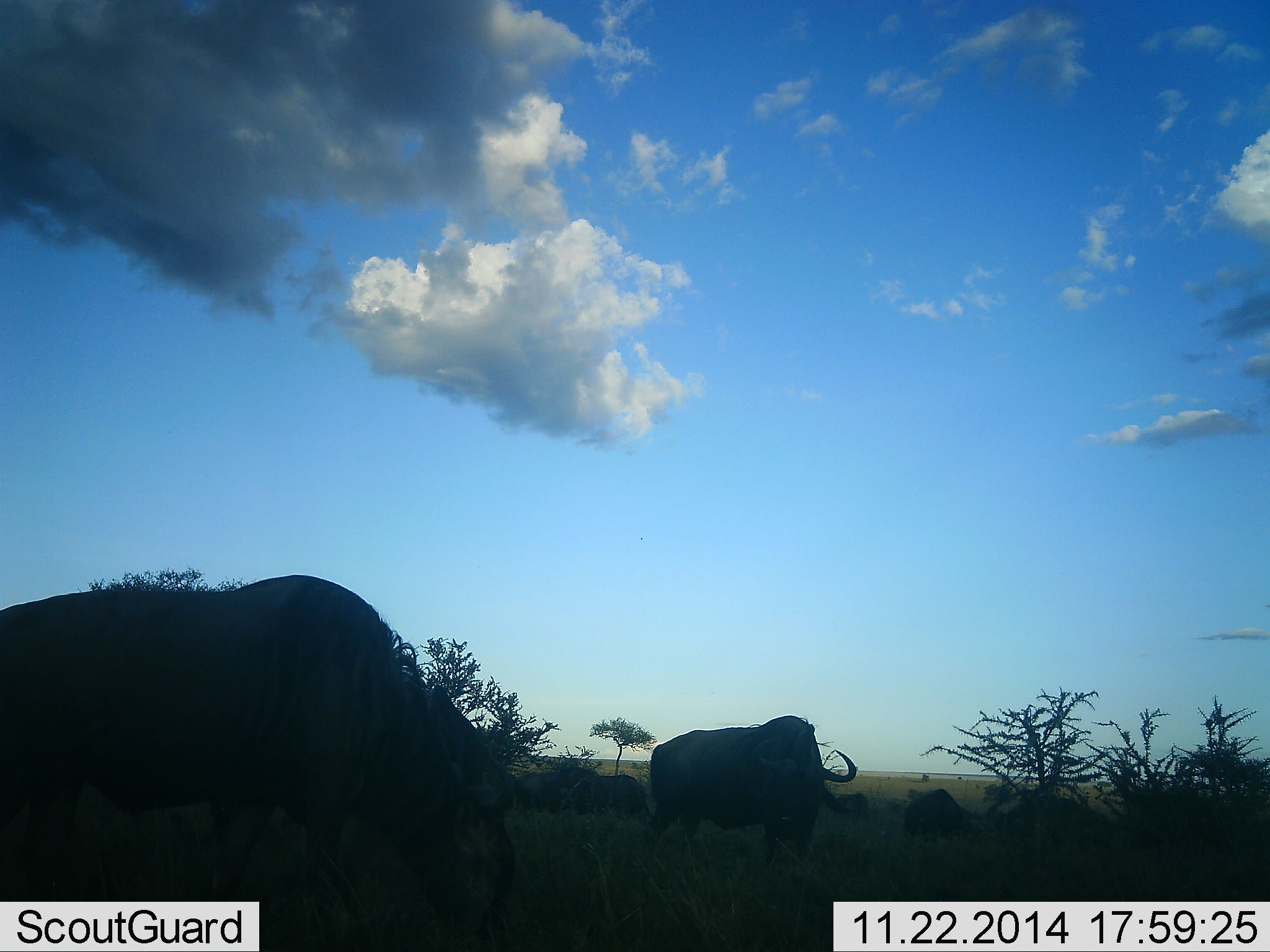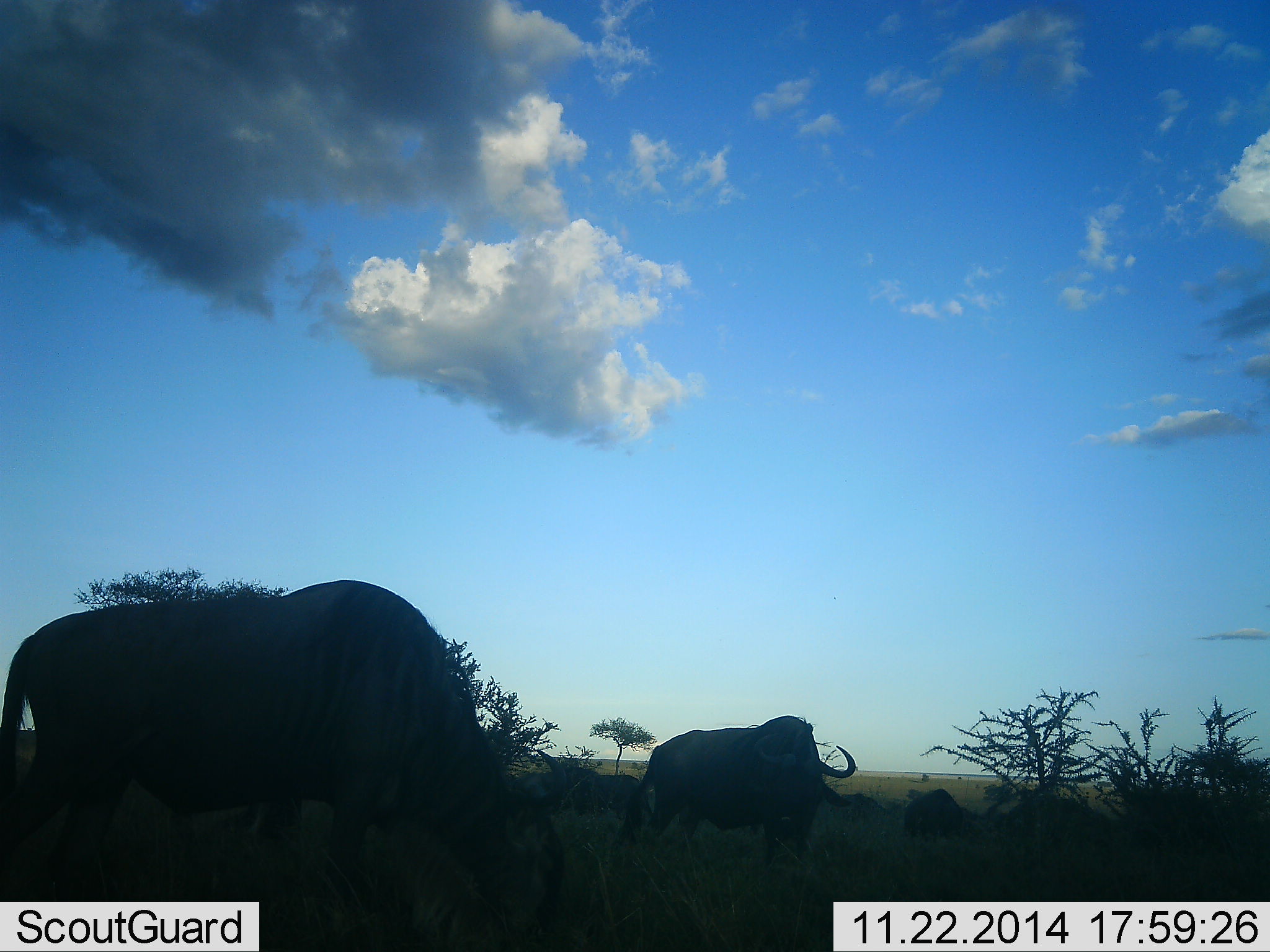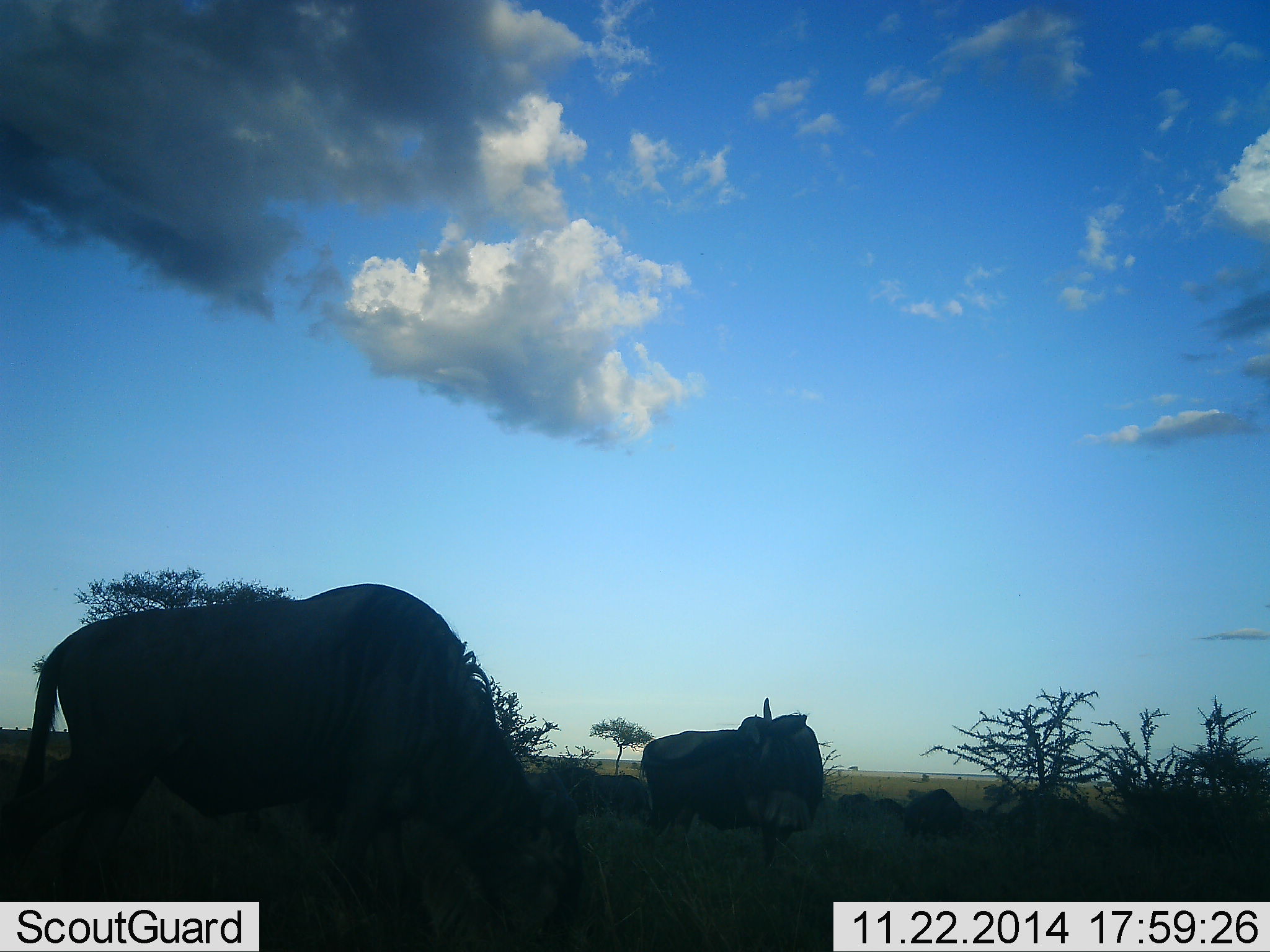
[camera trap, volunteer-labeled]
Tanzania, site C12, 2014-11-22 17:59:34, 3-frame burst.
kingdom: Animalia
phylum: Chordata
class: Mammalia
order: Artiodactyla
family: Bovidae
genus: Connochaetes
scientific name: Connochaetes taurinus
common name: blue wildebeest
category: wildebeest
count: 5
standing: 40%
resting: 20%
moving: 20%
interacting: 0%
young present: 0%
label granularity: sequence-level